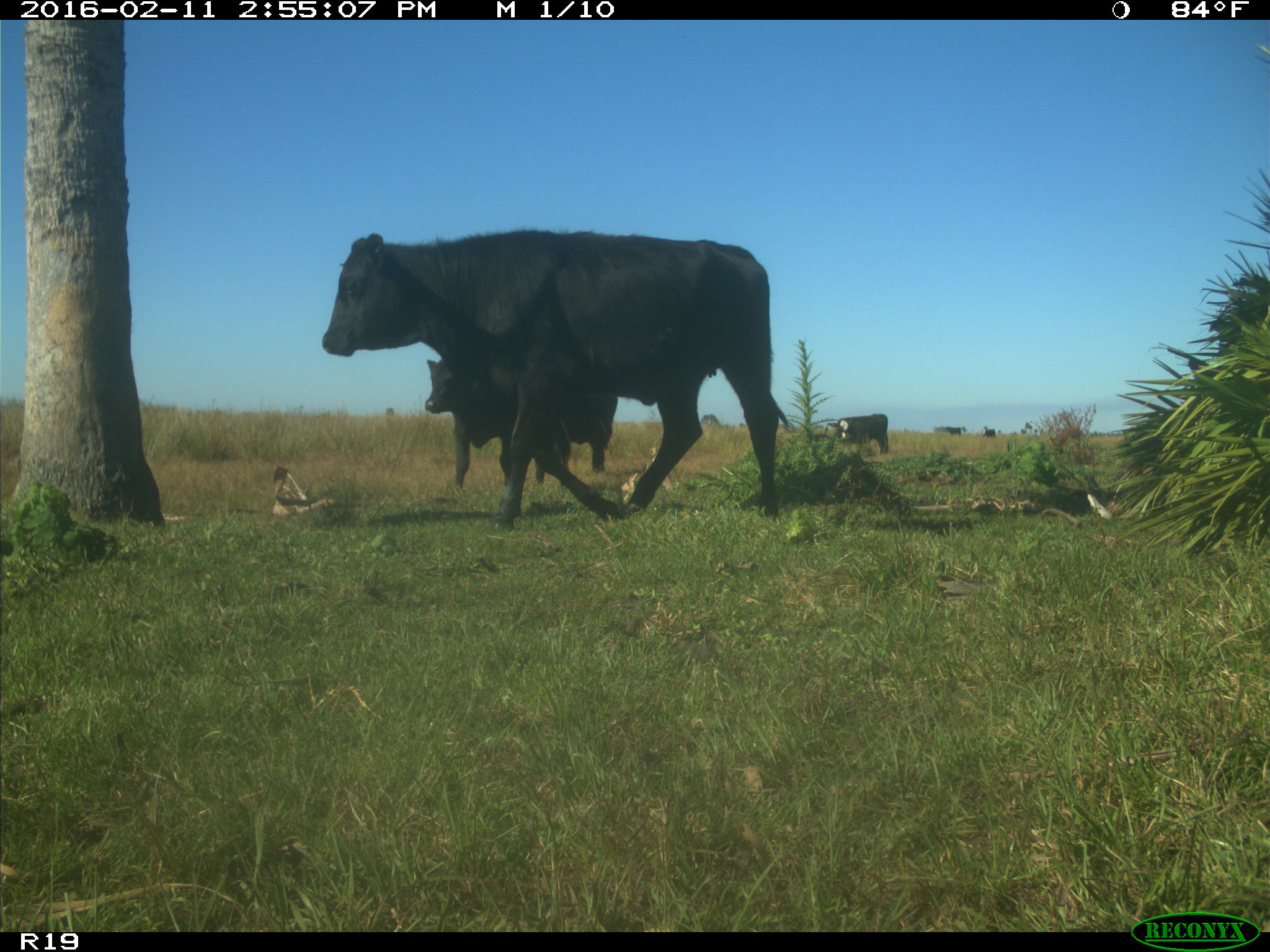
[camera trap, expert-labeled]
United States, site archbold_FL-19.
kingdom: Animalia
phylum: Chordata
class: Mammalia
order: Artiodactyla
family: Bovidae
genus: Bos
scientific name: Bos taurus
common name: domestic cow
Bos taurus (domestic cow).